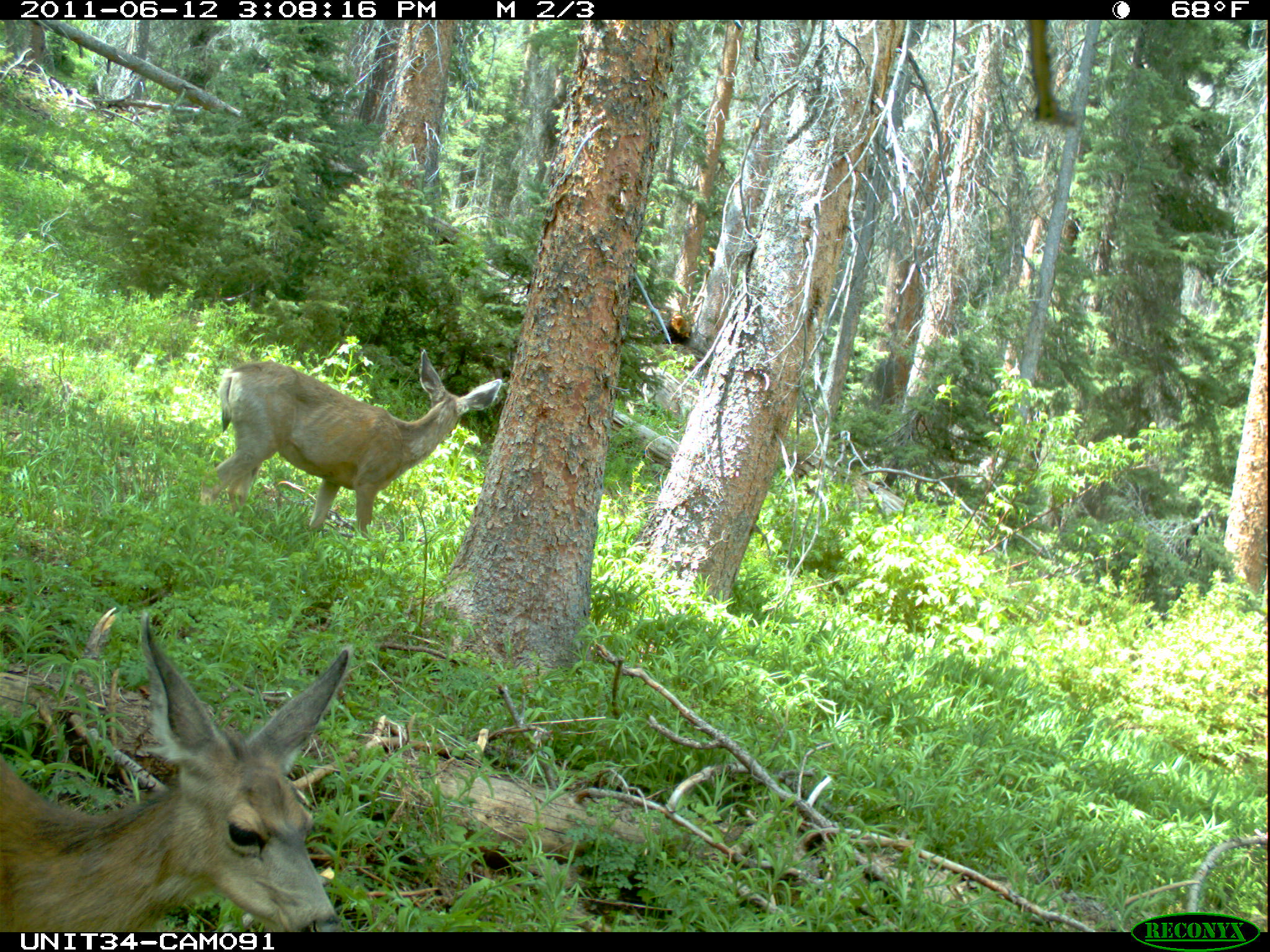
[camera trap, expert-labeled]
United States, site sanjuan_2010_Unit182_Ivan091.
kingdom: Animalia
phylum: Chordata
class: Mammalia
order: Artiodactyla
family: Cervidae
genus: Odocoileus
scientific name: Odocoileus hemionus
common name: mule deer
Odocoileus hemionus (mule deer).